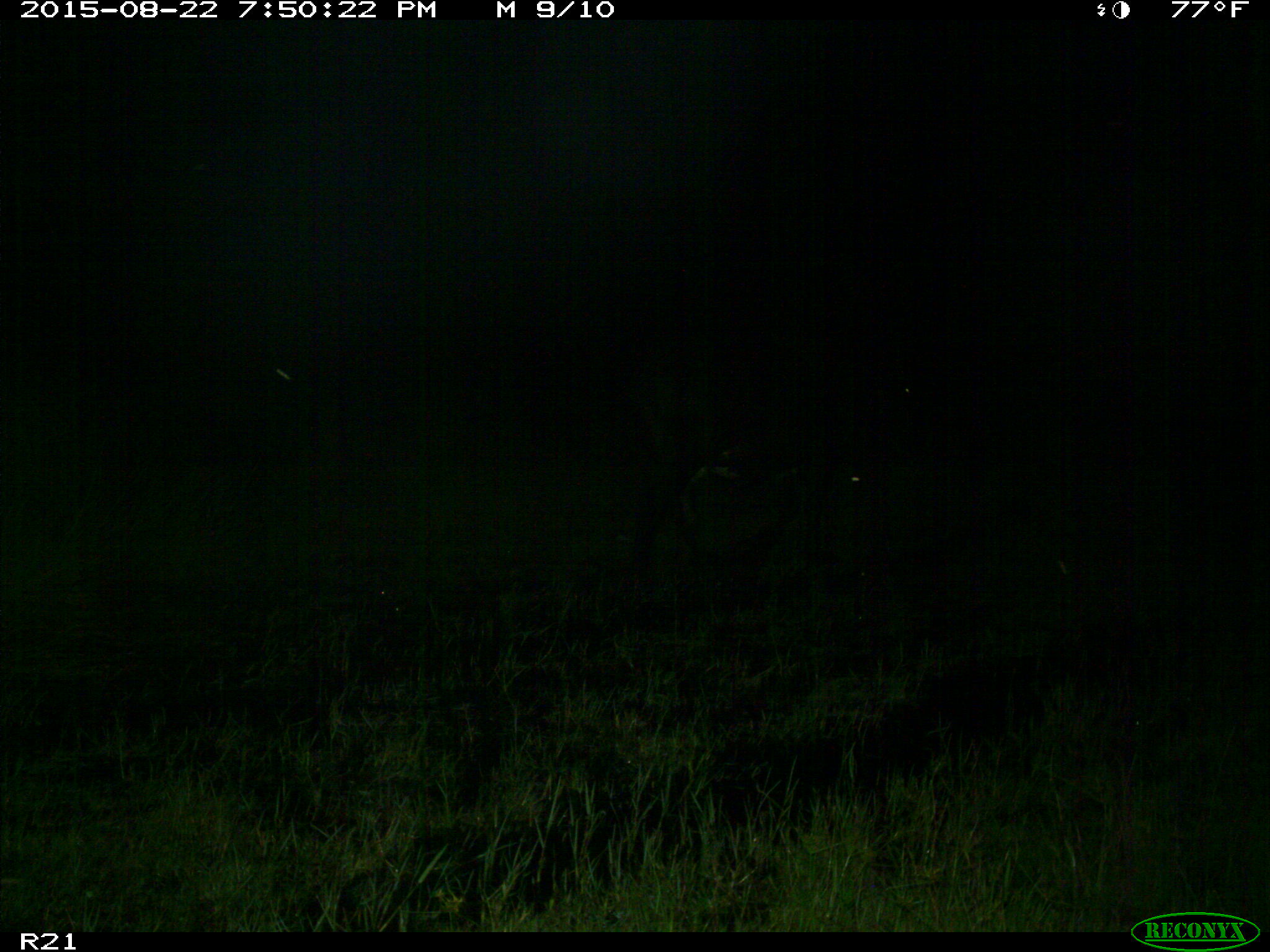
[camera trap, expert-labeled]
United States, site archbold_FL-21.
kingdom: Animalia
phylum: Chordata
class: Mammalia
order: Artiodactyla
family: Bovidae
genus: Bos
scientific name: Bos taurus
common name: domestic cow